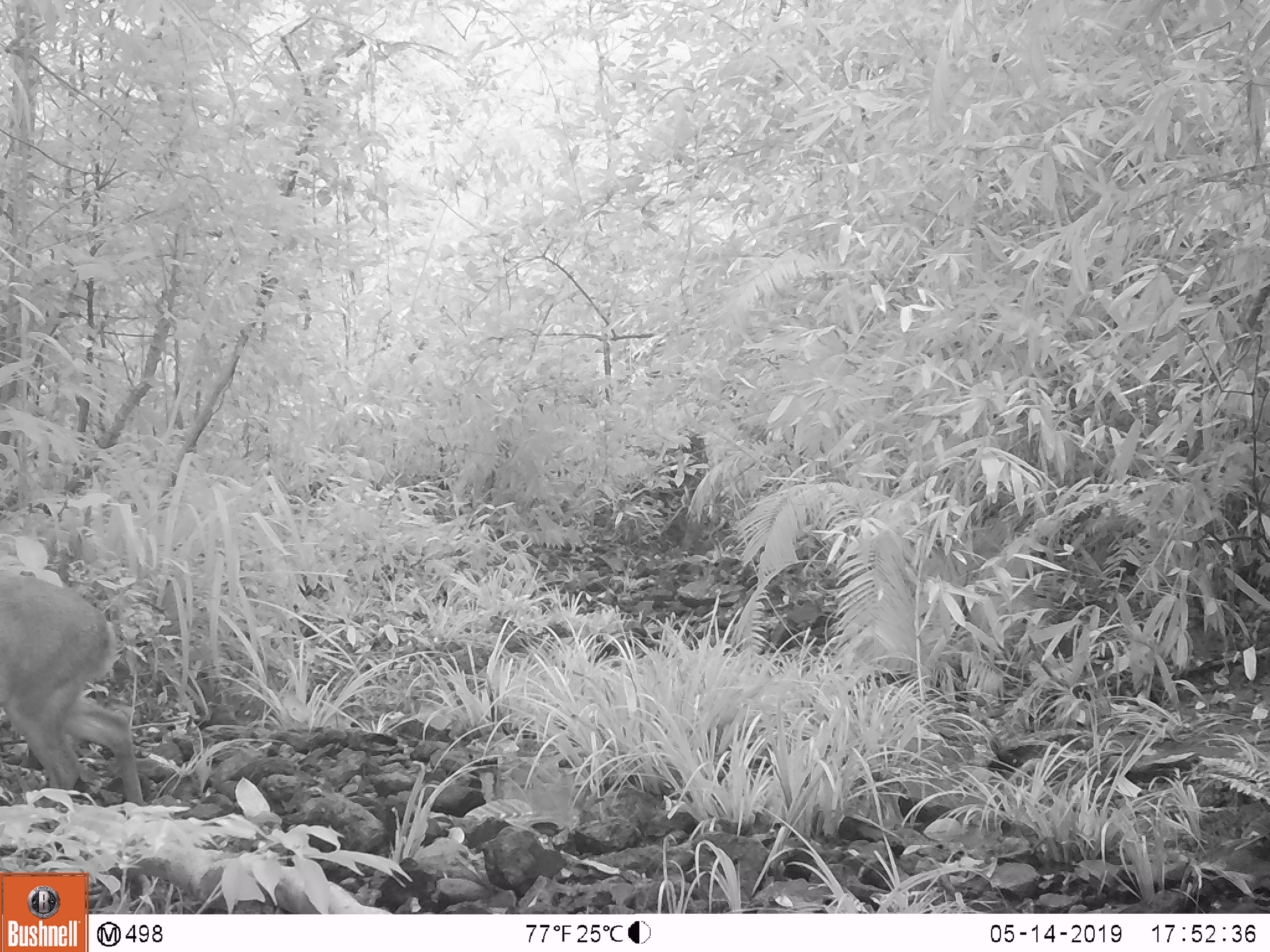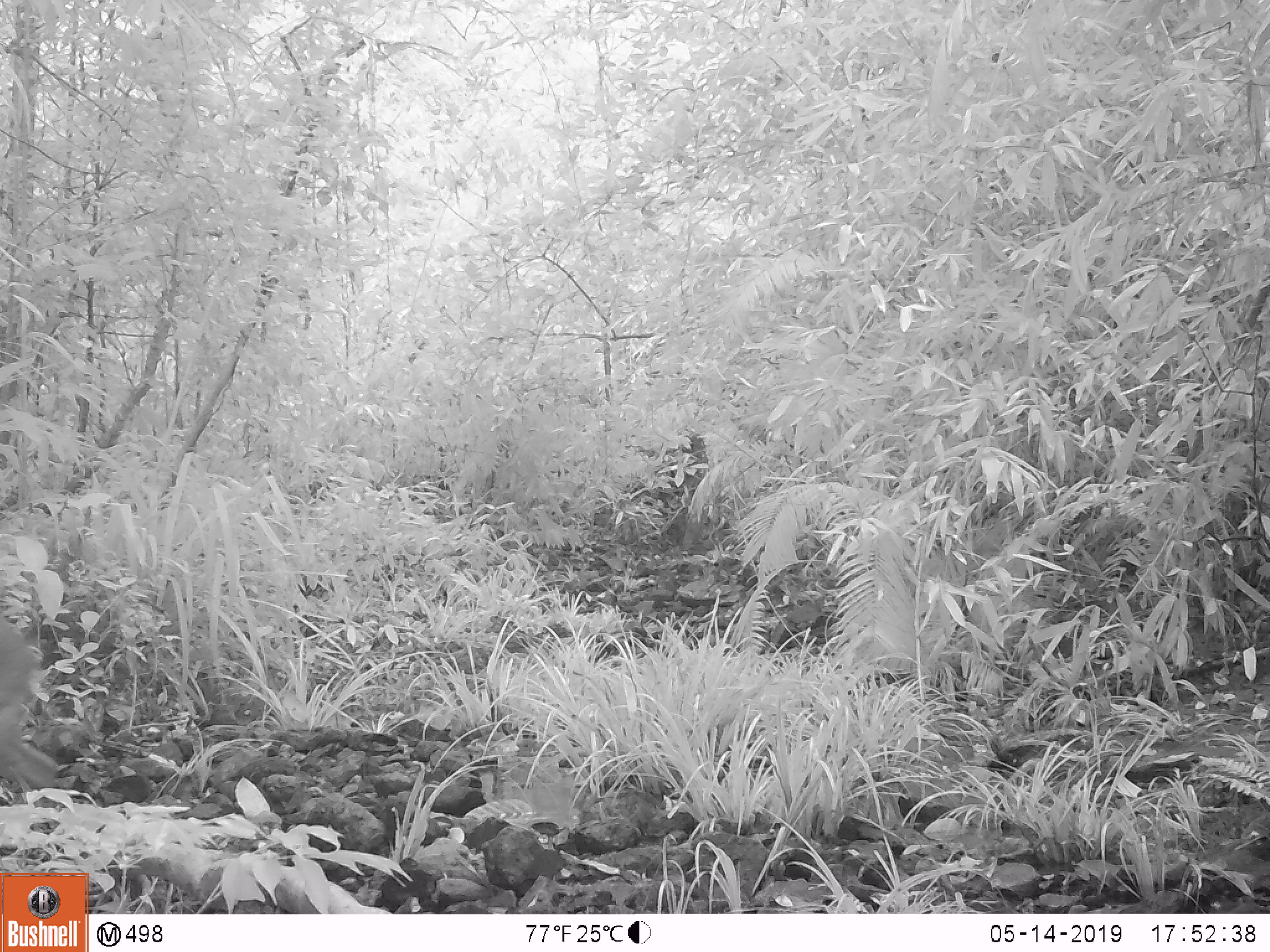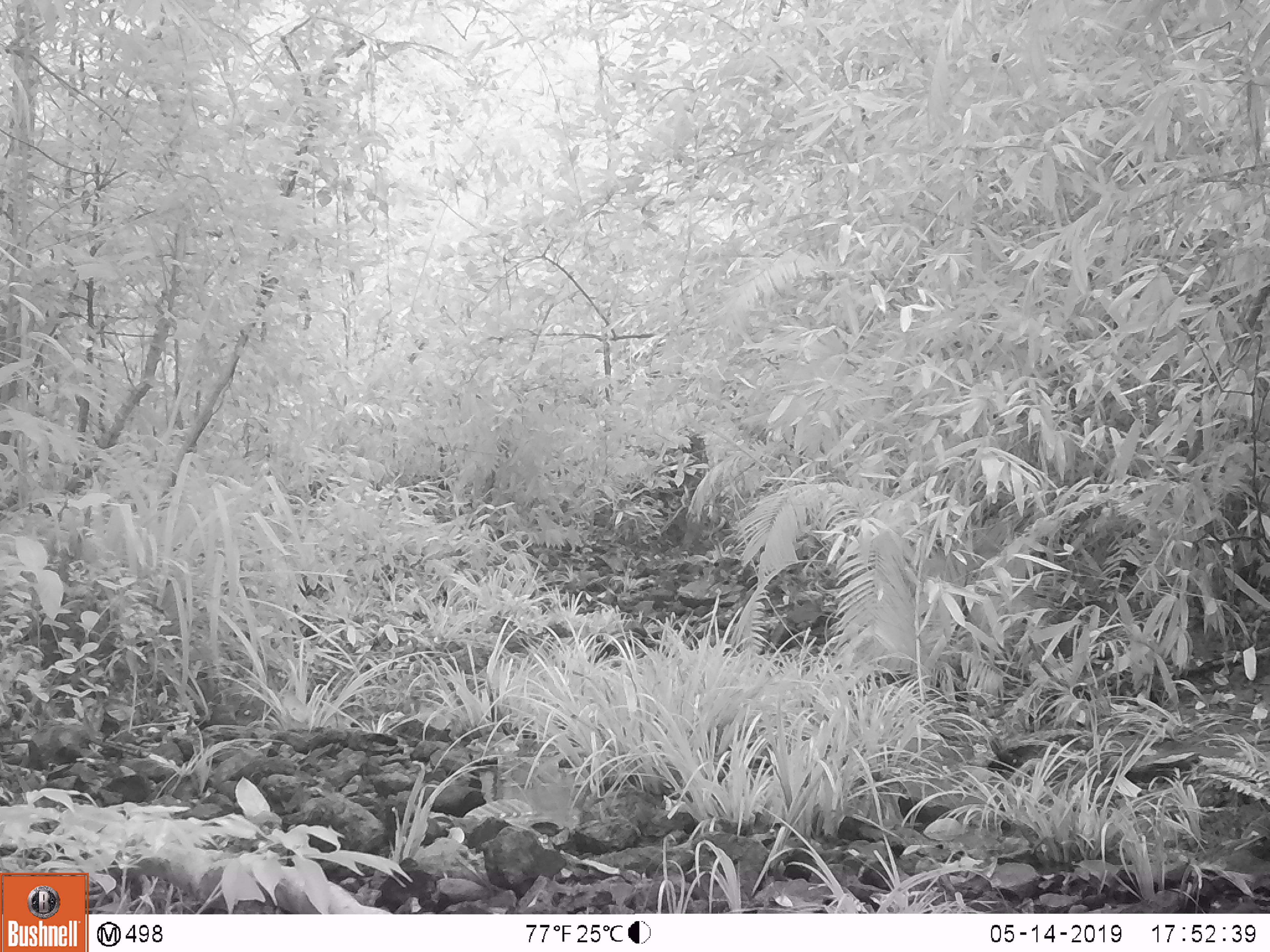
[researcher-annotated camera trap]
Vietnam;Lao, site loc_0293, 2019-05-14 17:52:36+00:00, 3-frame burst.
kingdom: Animalia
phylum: Chordata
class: Mammalia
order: Artiodactyla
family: Cervidae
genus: Muntiacus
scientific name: Muntiacus vuquangensis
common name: large-antlered muntjac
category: large antlered muntjac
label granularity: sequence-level